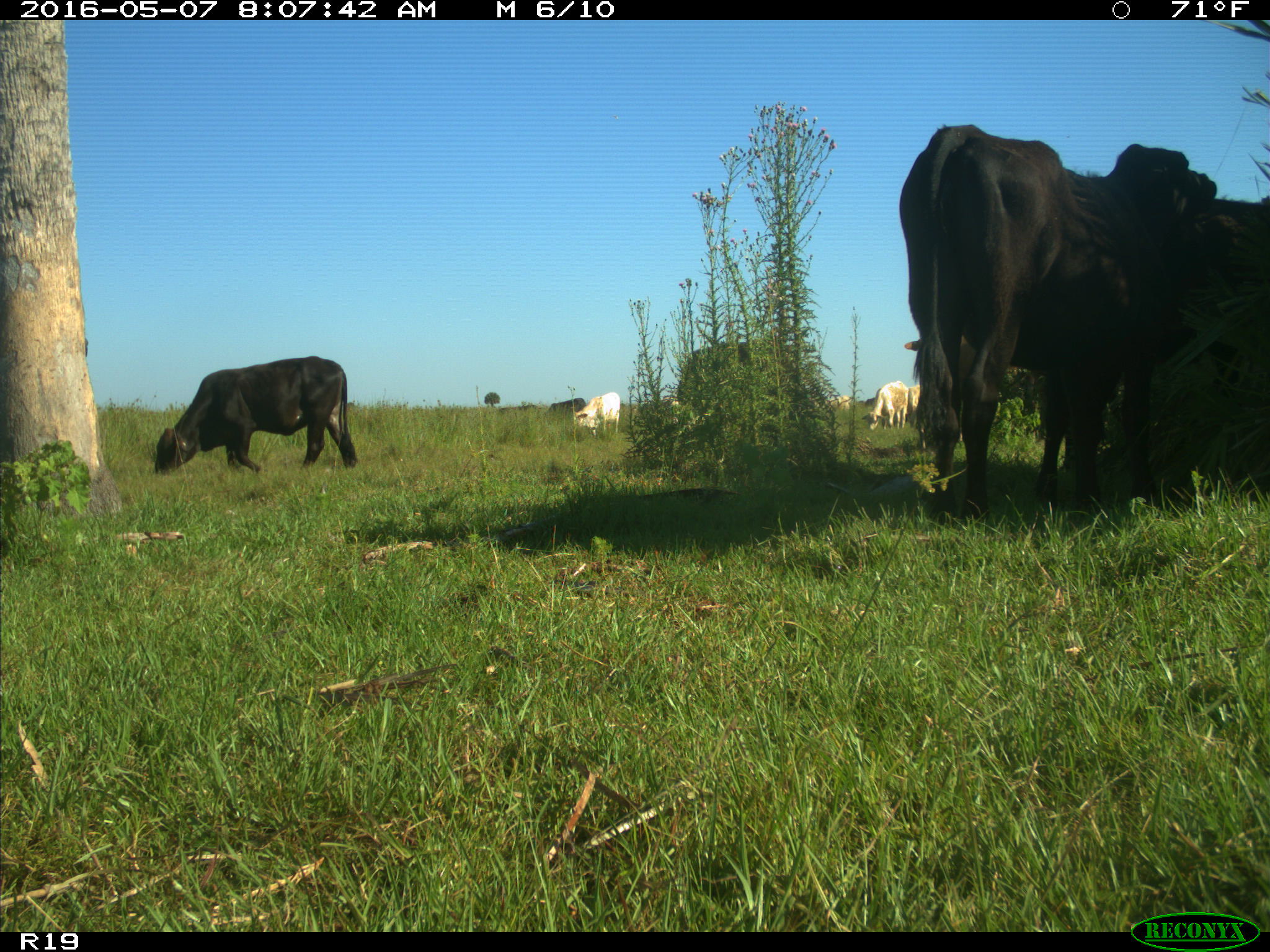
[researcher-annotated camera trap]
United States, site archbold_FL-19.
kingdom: Animalia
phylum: Chordata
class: Mammalia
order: Artiodactyla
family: Bovidae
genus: Bos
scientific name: Bos taurus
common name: domestic cow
Bos taurus (domestic cow).